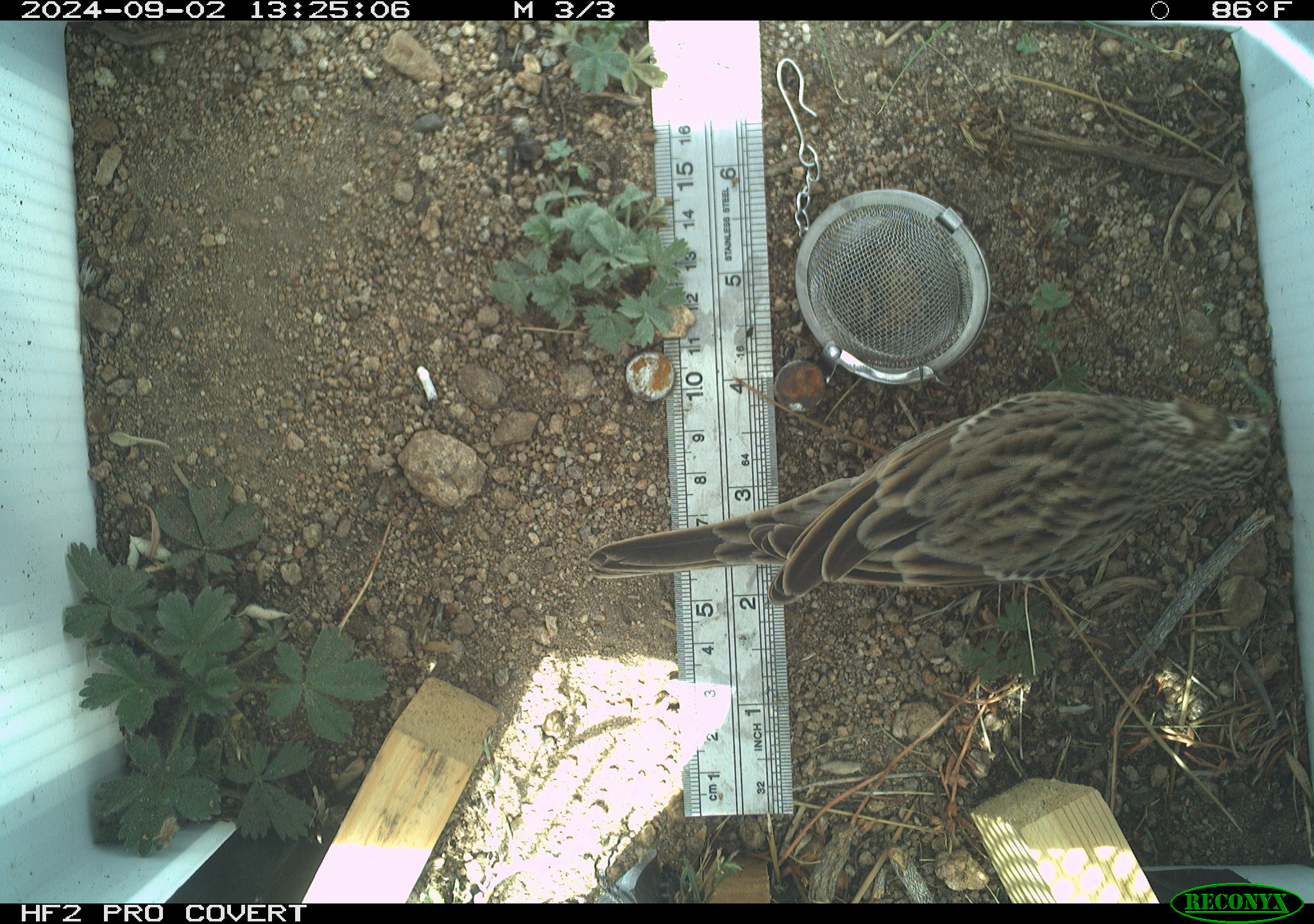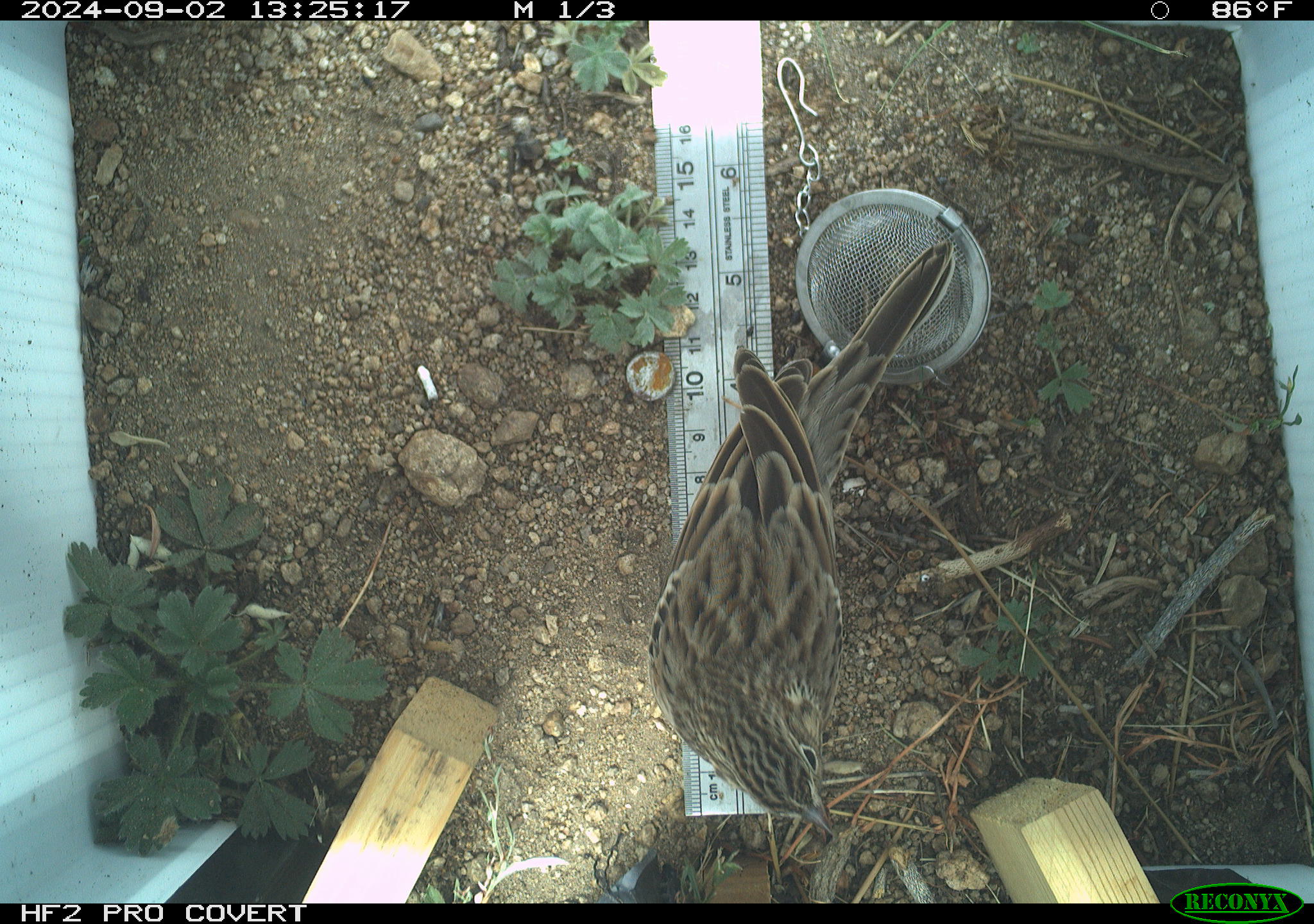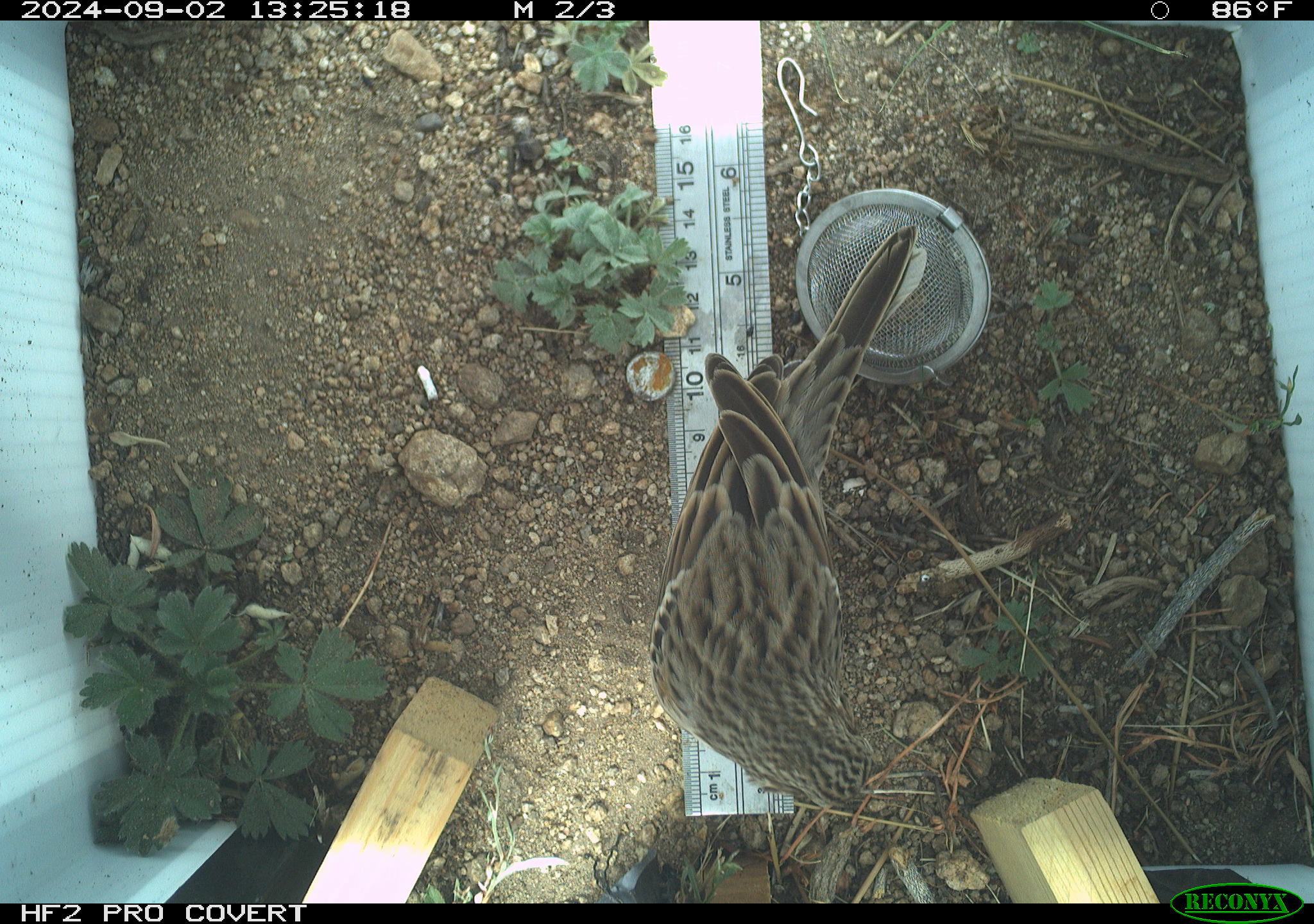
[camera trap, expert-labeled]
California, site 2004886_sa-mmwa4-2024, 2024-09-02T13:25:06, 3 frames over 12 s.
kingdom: Animalia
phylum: Chordata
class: Aves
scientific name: Aves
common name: bird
Bird (Aves).